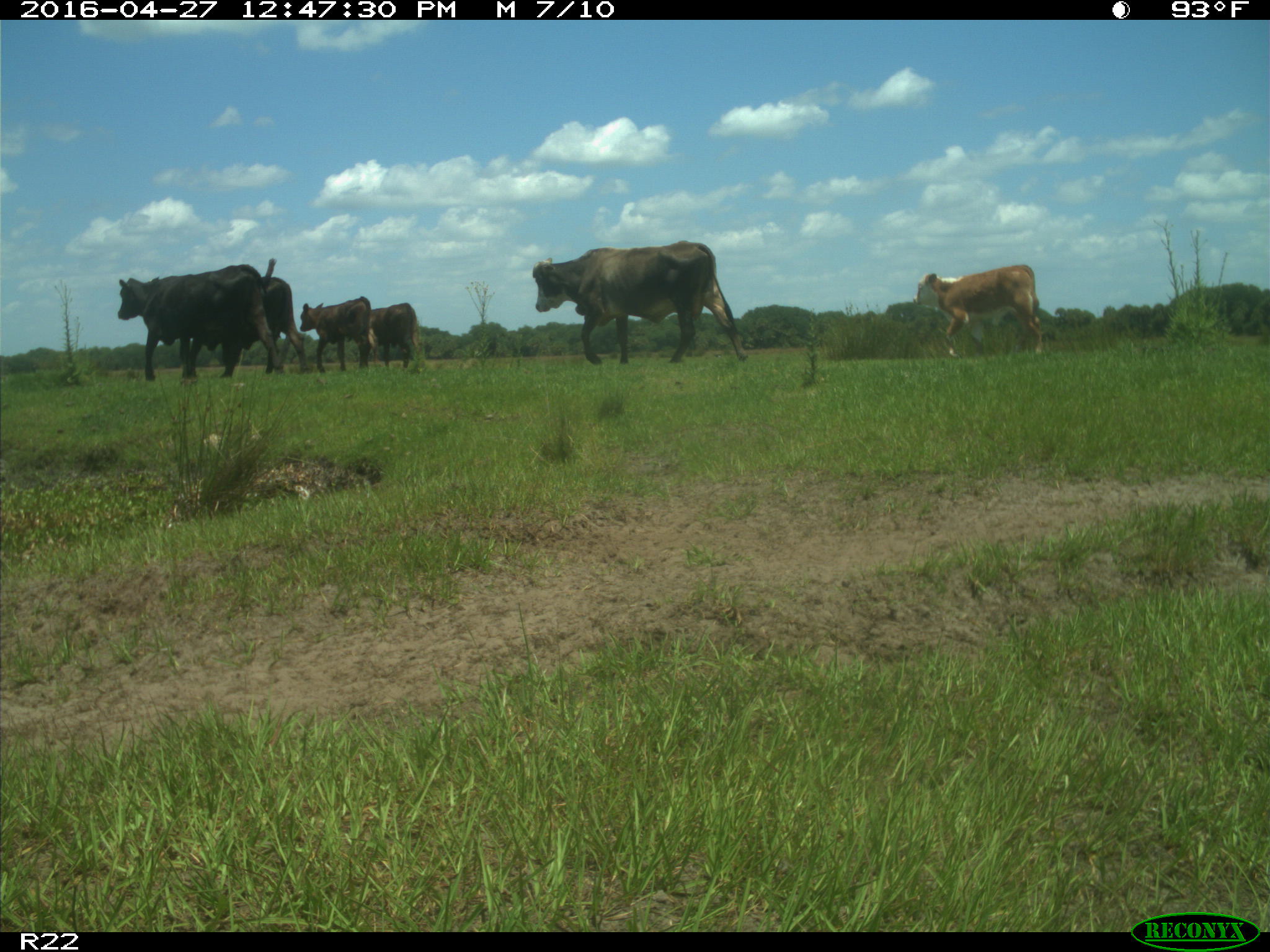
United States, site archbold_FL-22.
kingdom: Animalia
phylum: Chordata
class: Mammalia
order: Artiodactyla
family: Bovidae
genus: Bos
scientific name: Bos taurus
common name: domestic cow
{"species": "Bos taurus (domestic cow)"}